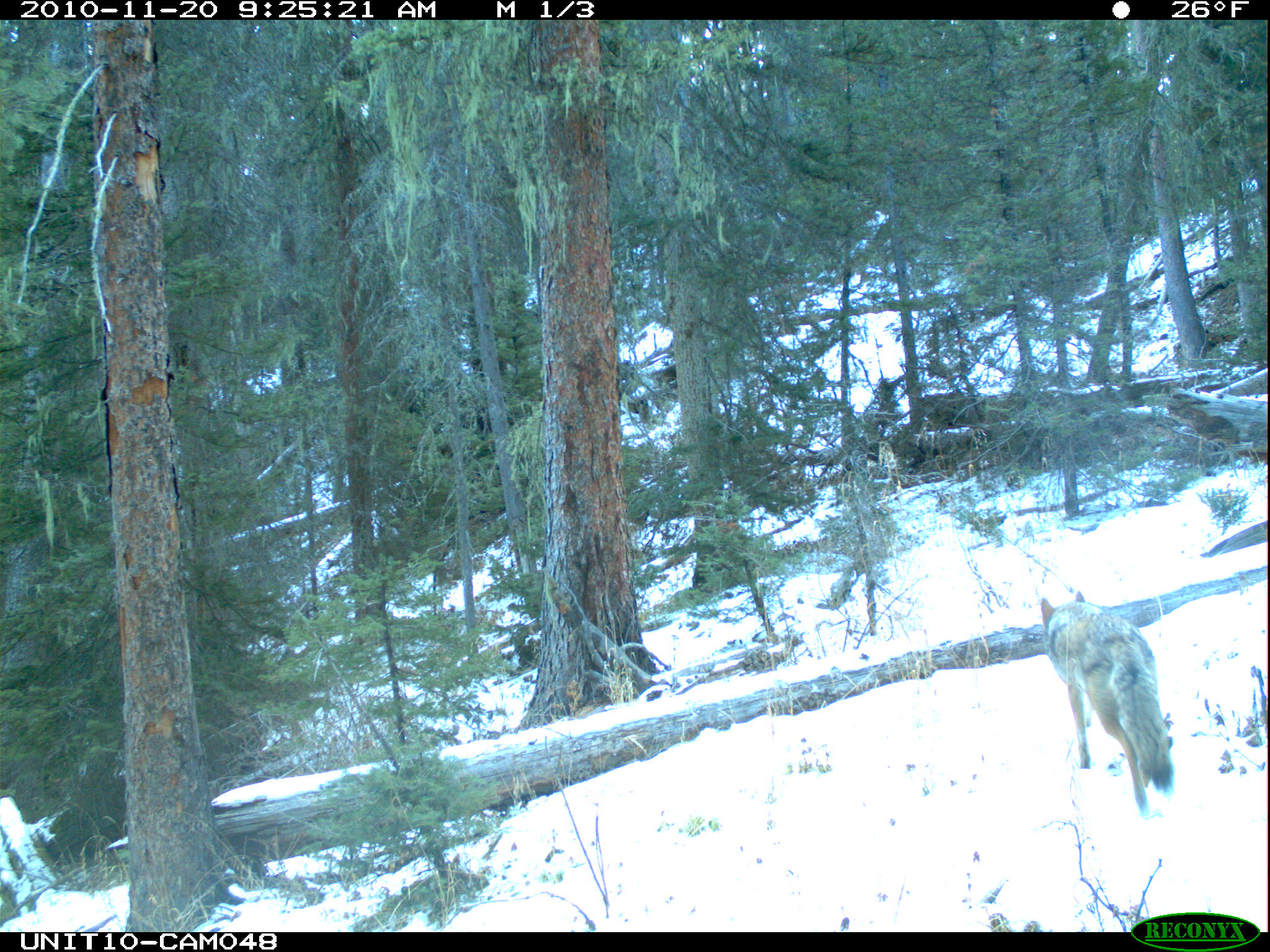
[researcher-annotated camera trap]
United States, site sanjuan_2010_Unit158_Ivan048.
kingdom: Animalia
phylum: Chordata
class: Mammalia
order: Carnivora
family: Canidae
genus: Canis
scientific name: Canis latrans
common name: coyote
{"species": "Canis latrans (coyote)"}